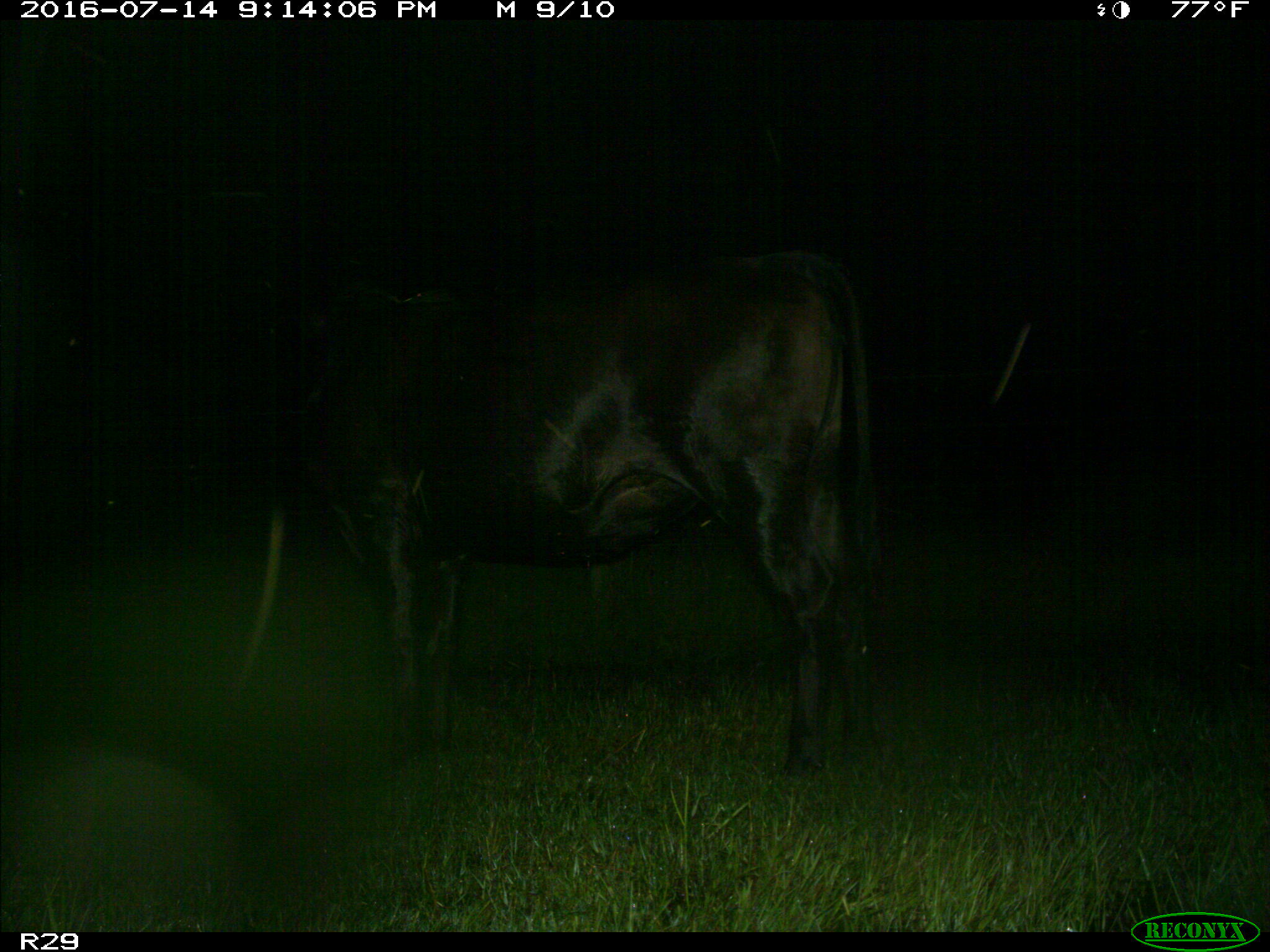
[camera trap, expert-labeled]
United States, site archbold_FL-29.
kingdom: Animalia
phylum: Chordata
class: Mammalia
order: Artiodactyla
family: Bovidae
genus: Bos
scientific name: Bos taurus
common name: domestic cow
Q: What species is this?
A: Bos taurus (domestic cow).